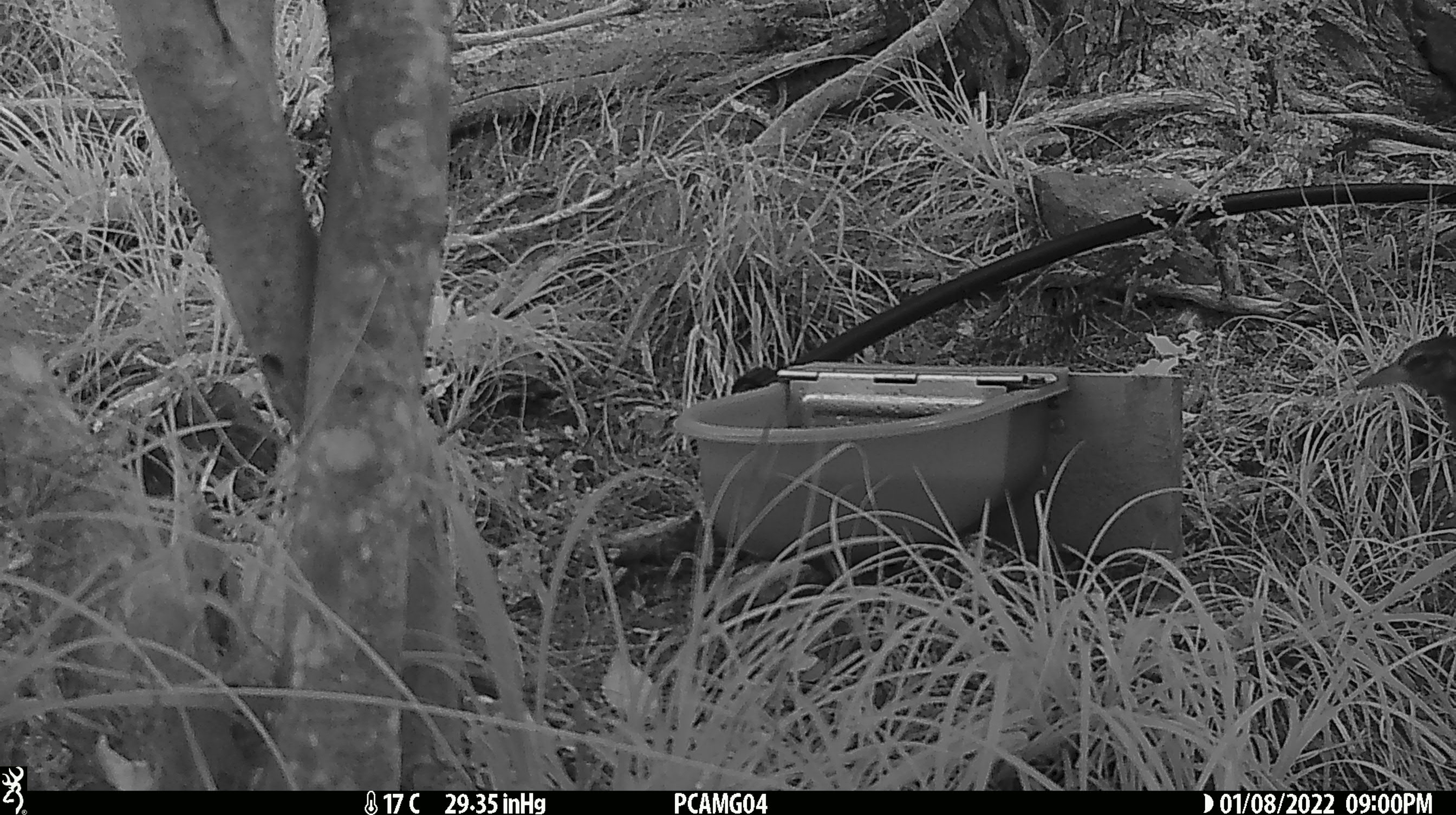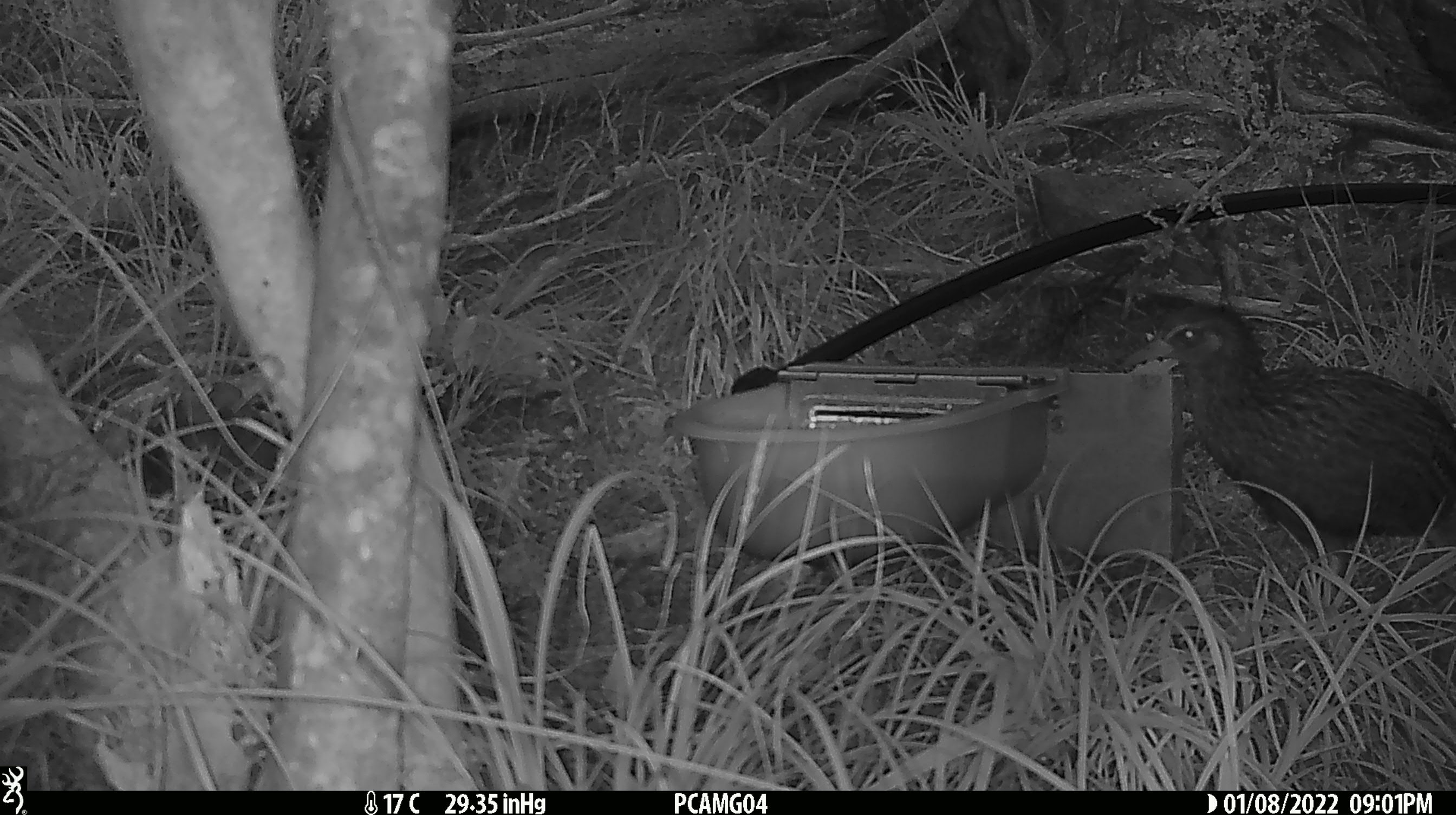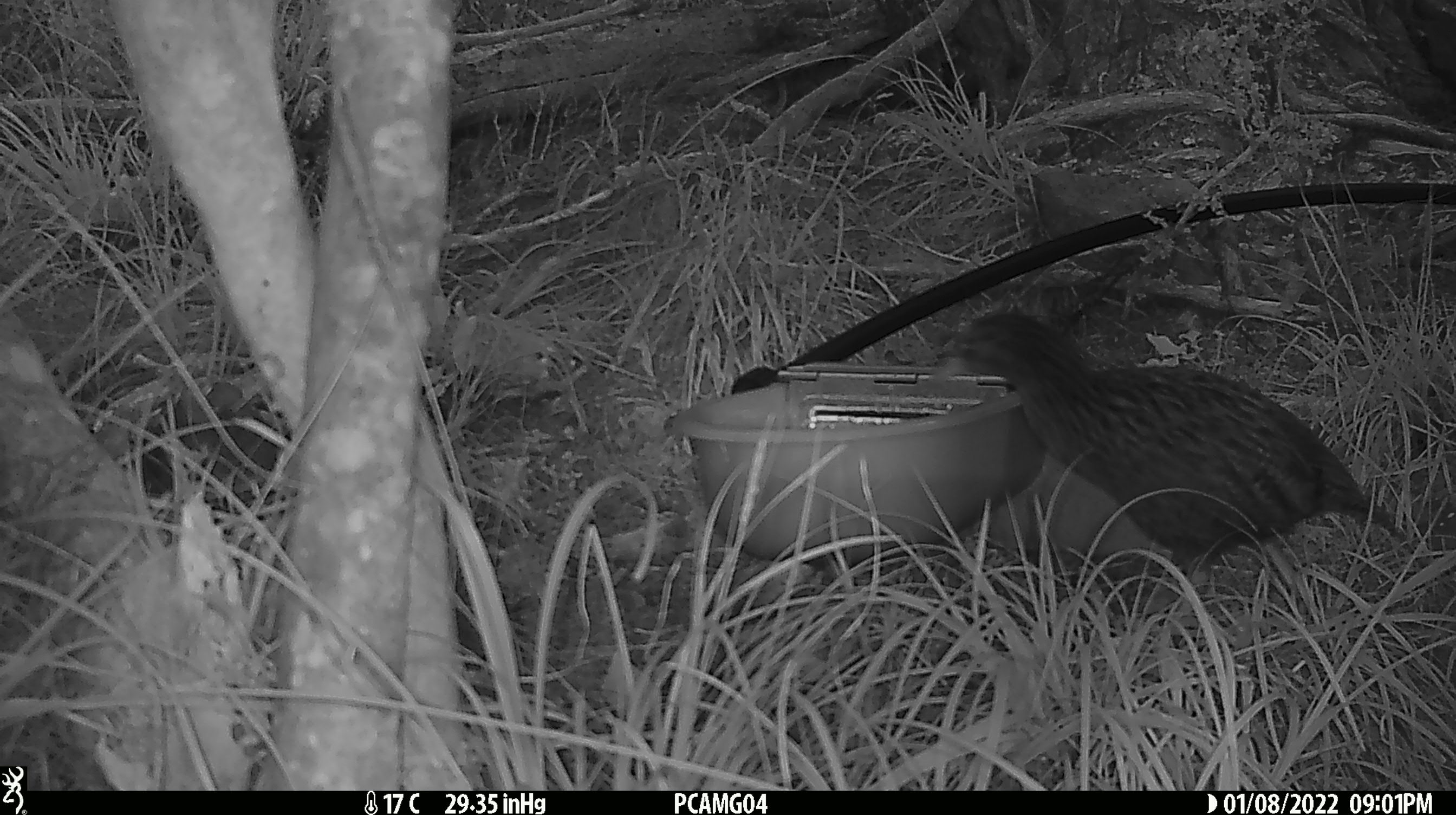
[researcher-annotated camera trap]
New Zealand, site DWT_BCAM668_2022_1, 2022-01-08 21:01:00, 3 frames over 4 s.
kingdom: Animalia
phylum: Chordata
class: Aves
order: Gruiformes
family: Rallidae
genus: Gallirallus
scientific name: Gallirallus australis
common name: weka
Weka (Gallirallus australis).